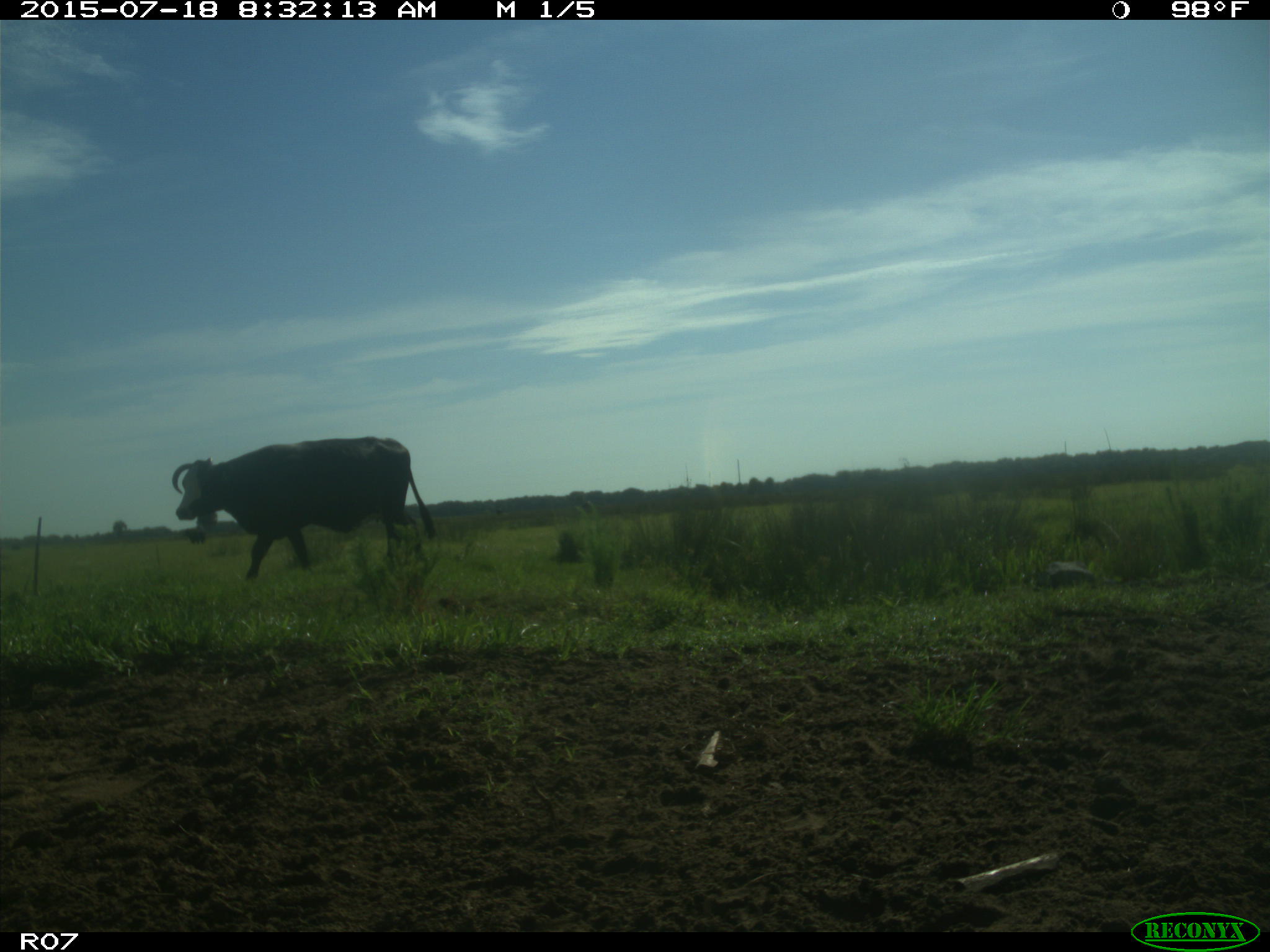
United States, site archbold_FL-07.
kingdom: Animalia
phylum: Chordata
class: Mammalia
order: Artiodactyla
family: Bovidae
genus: Bos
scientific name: Bos taurus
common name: domestic cow